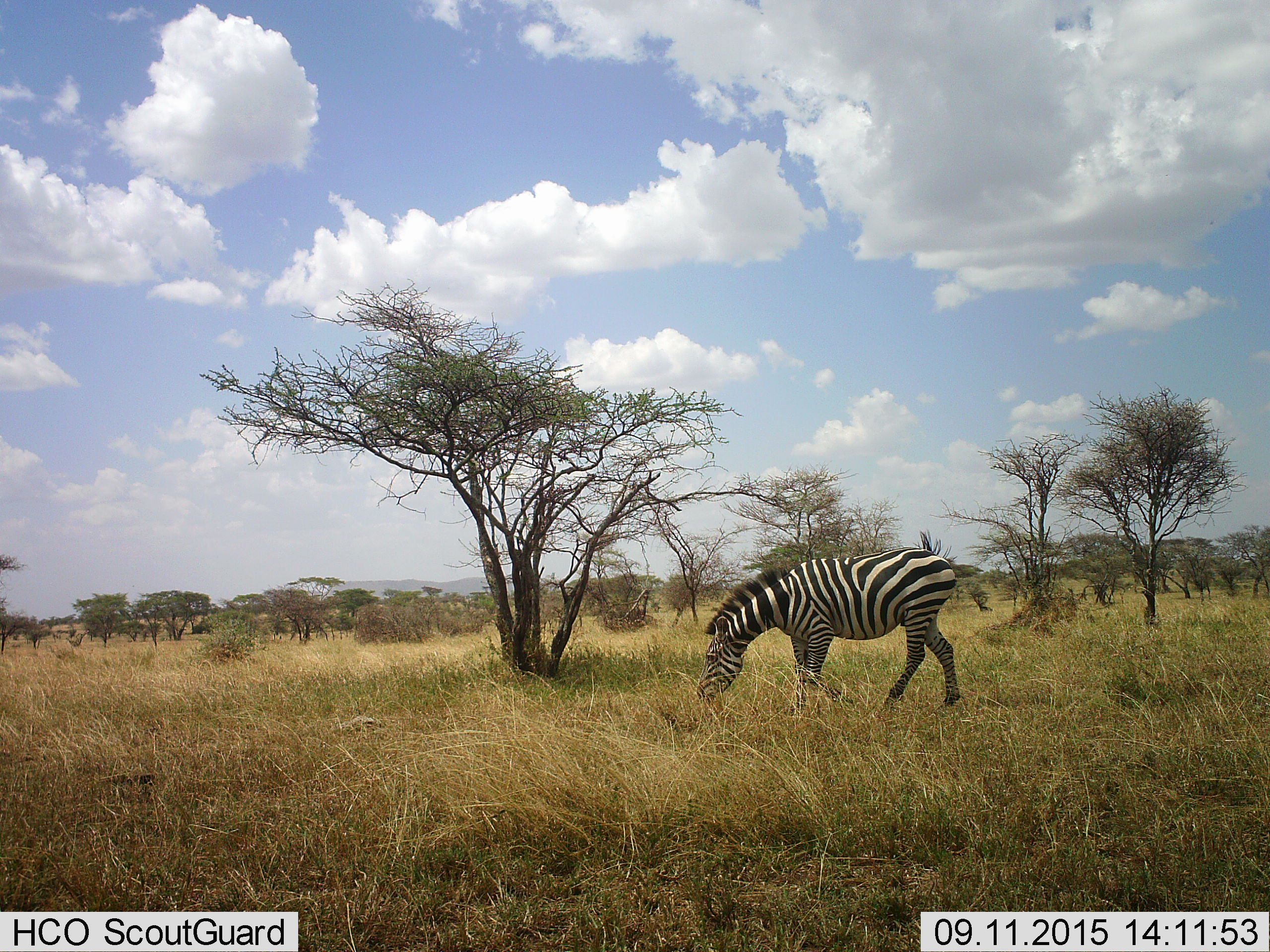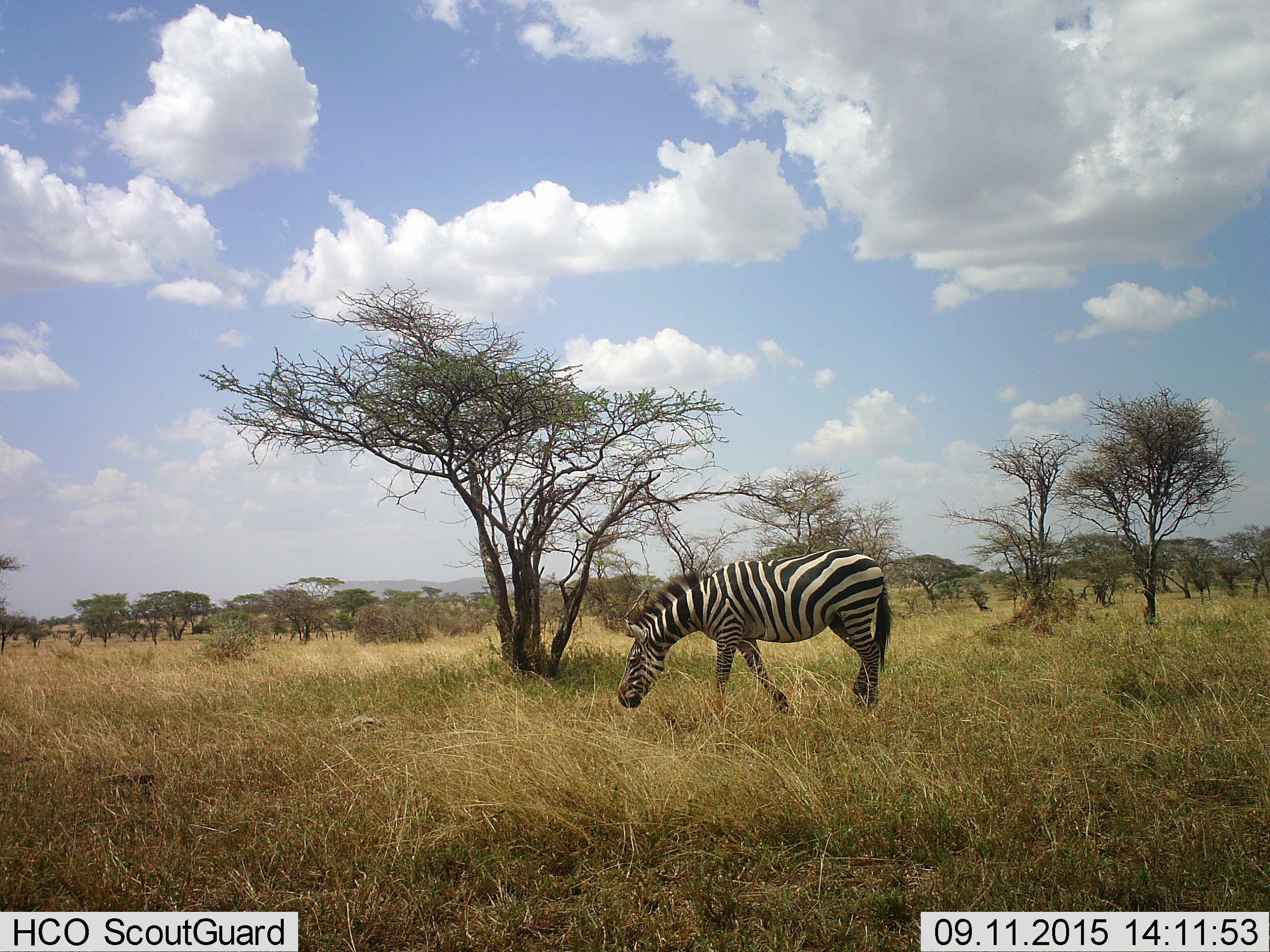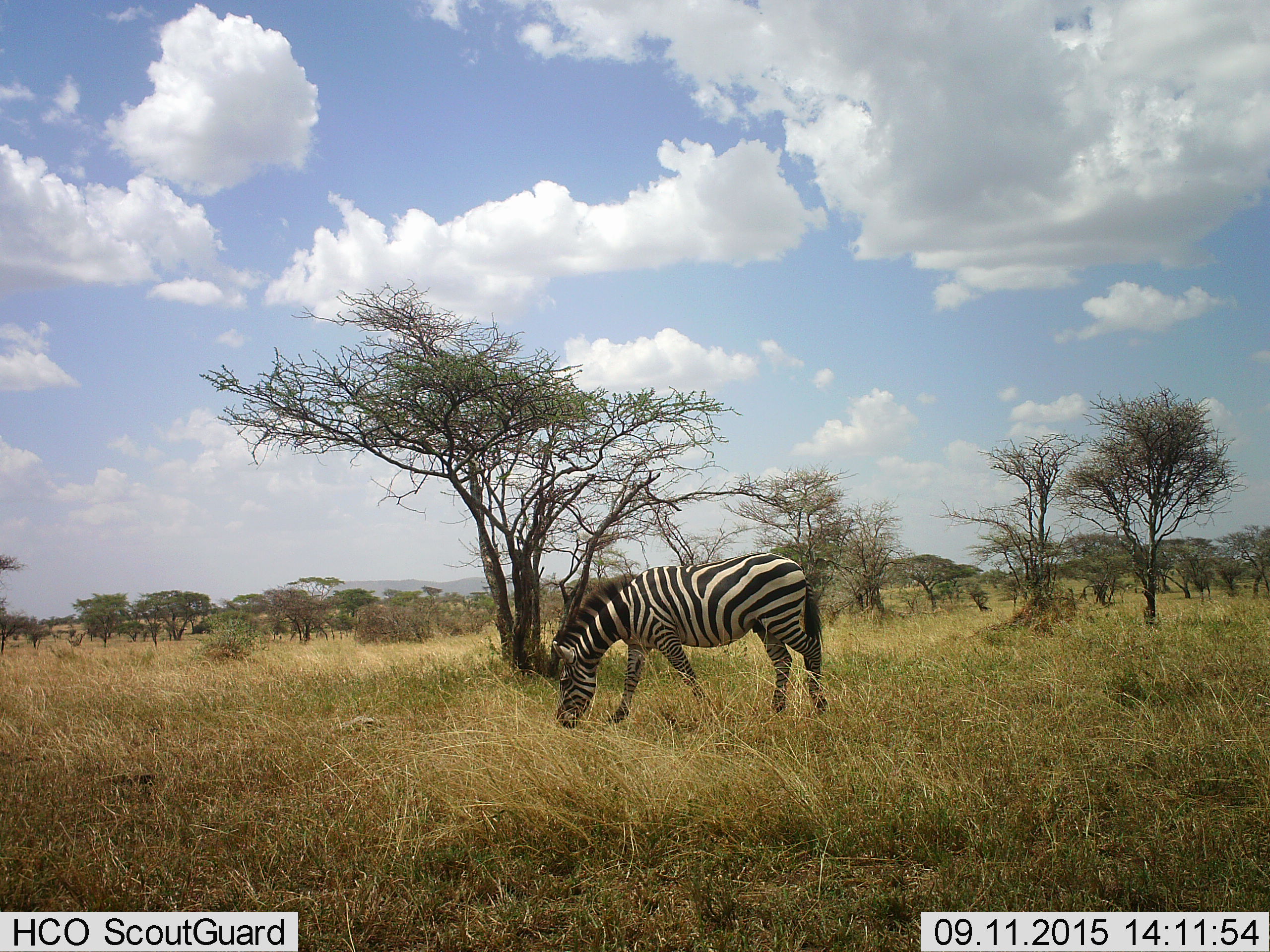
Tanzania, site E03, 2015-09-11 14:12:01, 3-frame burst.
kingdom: Animalia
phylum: Chordata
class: Mammalia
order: Perissodactyla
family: Equidae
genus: Equus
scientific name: Equus quagga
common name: plains zebra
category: zebra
Zebra (plains zebra) (Equus quagga), count 1. Behavior (volunteer vote fractions): standing 19%, resting 0%, moving 50%, interacting 0%. Young present (vote fraction): 6%. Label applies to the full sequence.